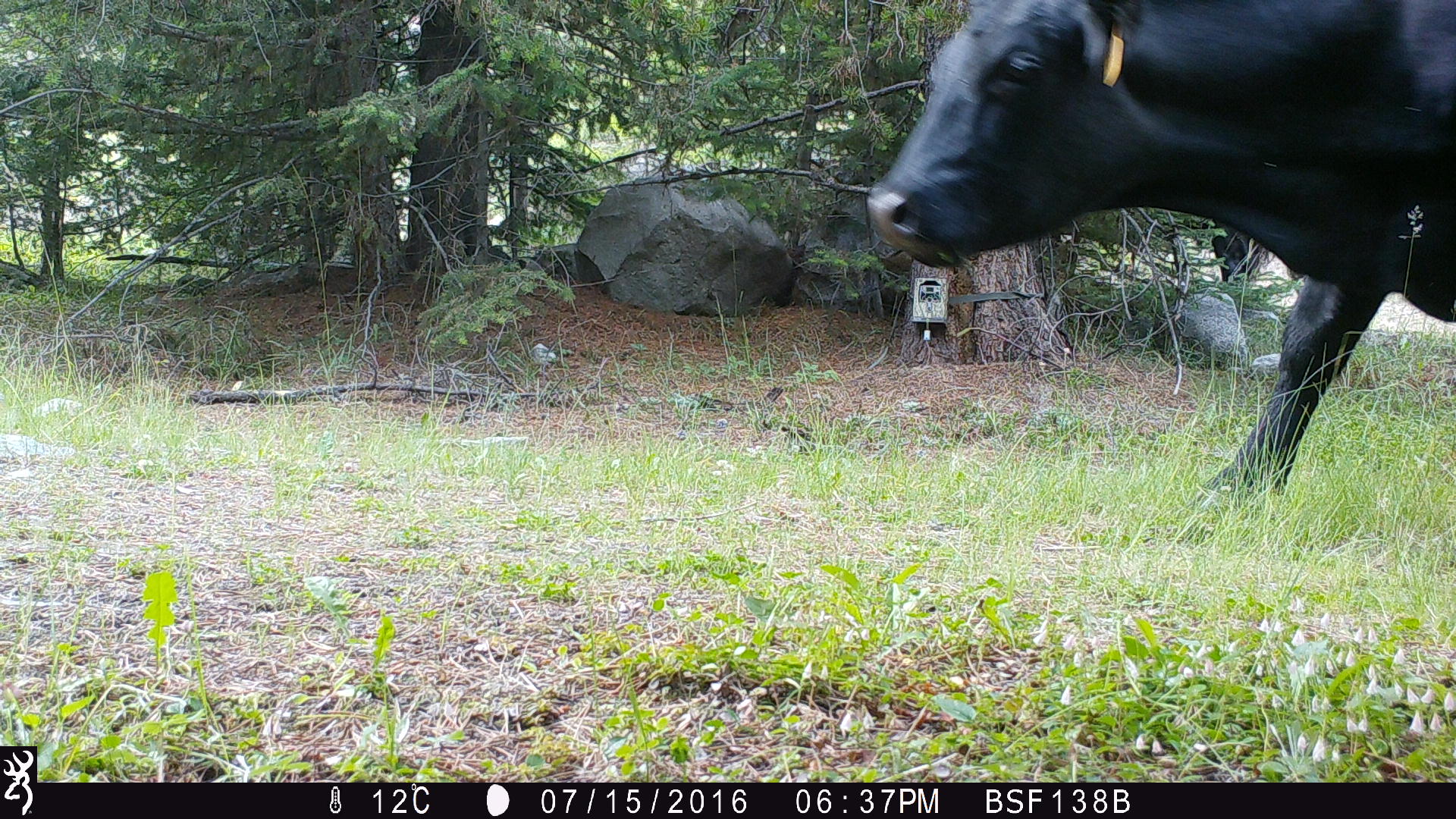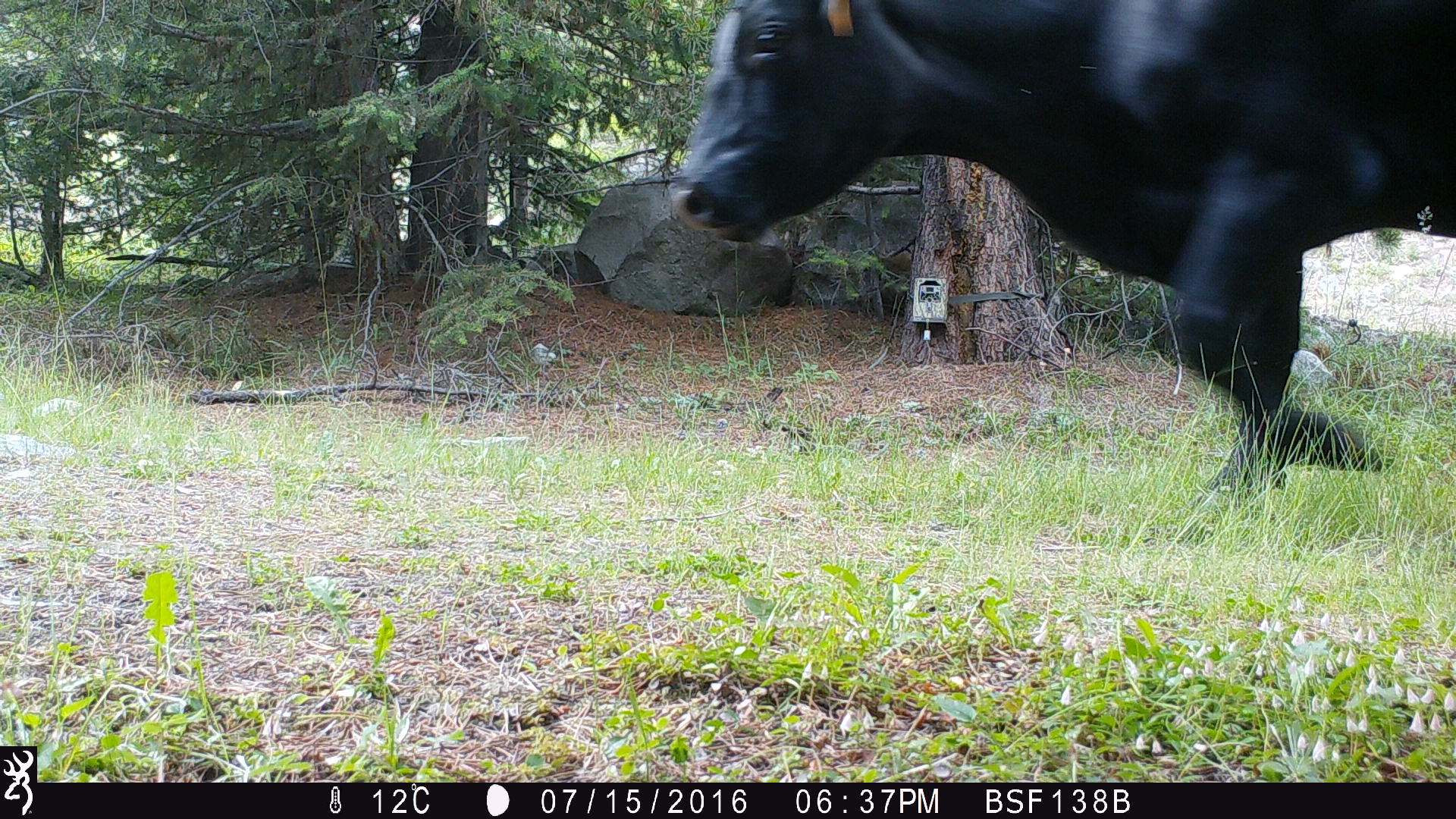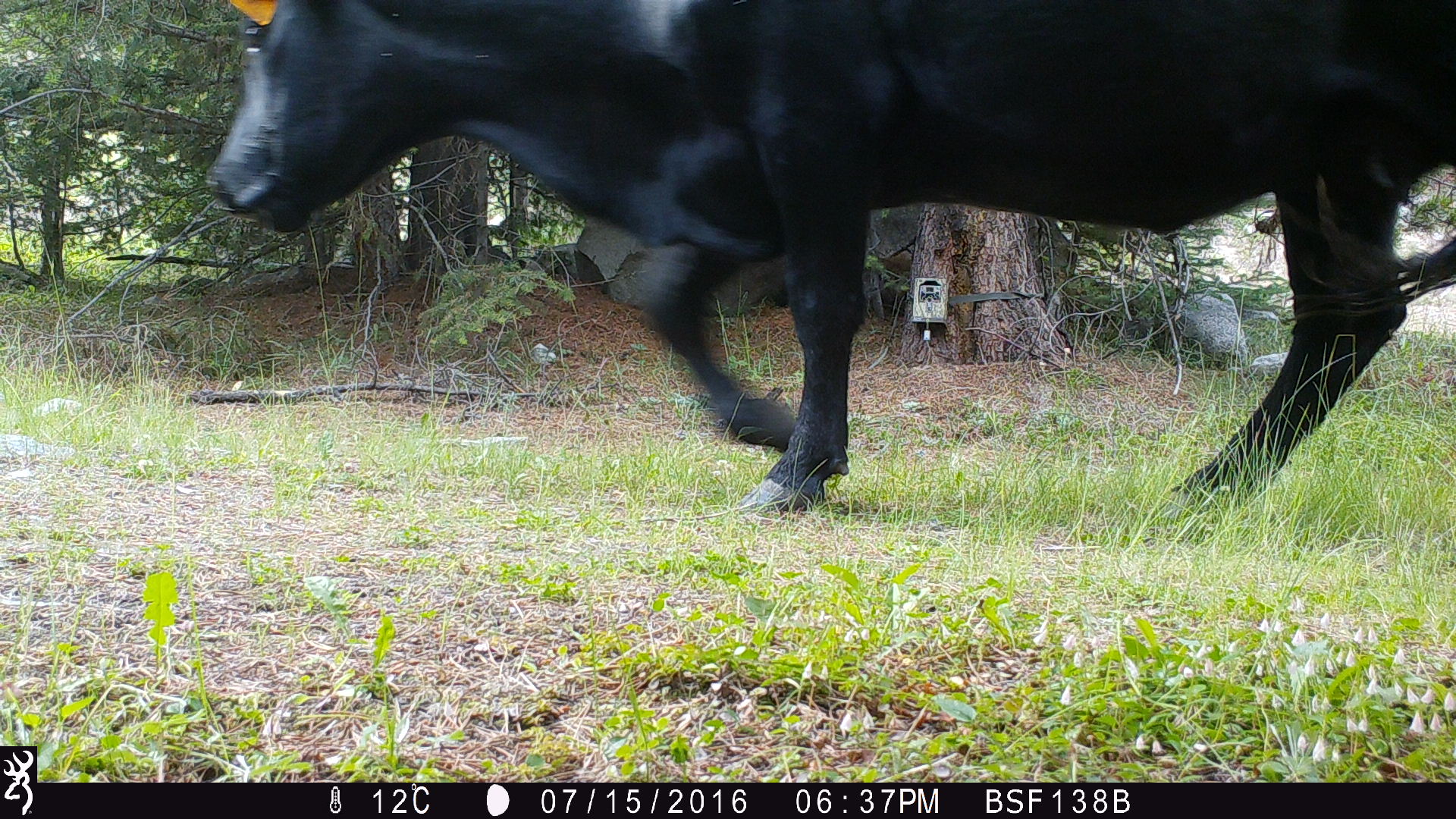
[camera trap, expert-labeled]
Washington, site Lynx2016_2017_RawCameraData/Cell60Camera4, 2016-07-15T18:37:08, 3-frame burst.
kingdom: Animalia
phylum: Chordata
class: Mammalia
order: Artiodactyla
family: Bovidae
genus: Bos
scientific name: Bos taurus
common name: domestic cattle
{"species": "domestic cattle (Bos taurus)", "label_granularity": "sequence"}